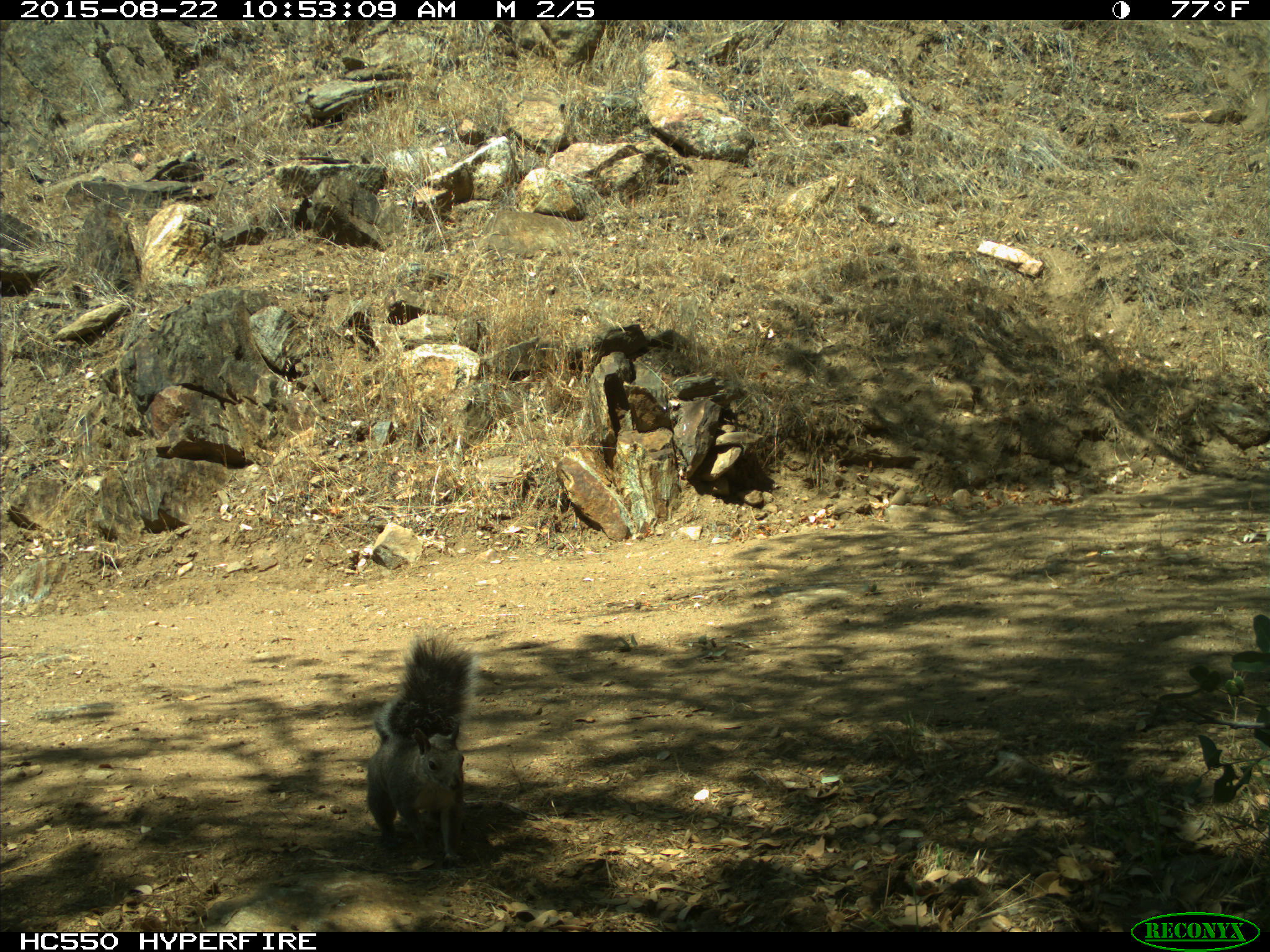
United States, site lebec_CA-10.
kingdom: Animalia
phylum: Chordata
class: Mammalia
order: Rodentia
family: Sciuridae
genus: Sciurus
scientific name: Sciurus carolinensis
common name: eastern gray squirrel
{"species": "Sciurus carolinensis (eastern gray squirrel)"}